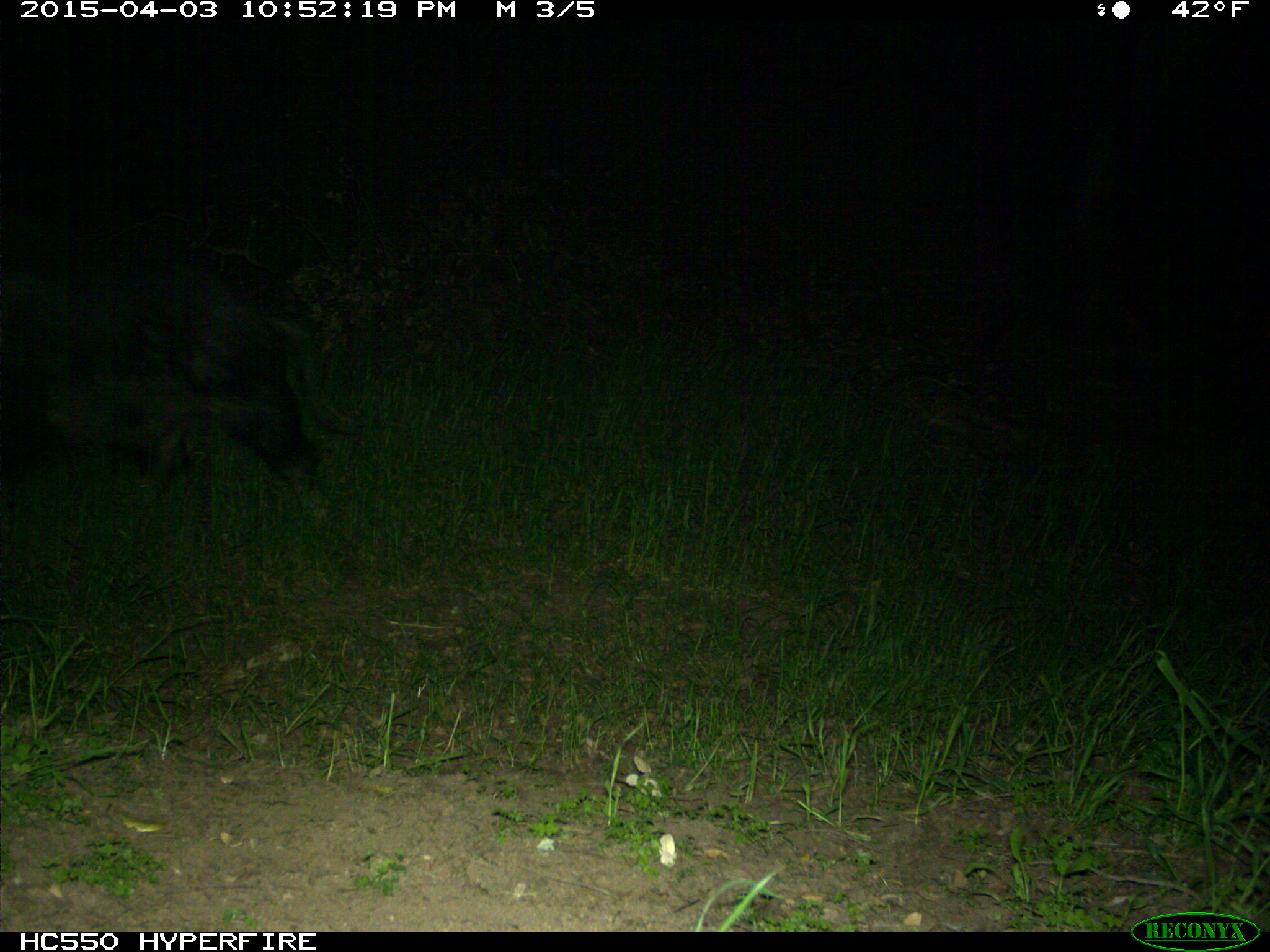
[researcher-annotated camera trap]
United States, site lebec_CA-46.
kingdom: Animalia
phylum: Chordata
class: Mammalia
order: Artiodactyla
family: Suidae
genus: Sus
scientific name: Sus scrofa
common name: wild boar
Sus scrofa (wild boar).